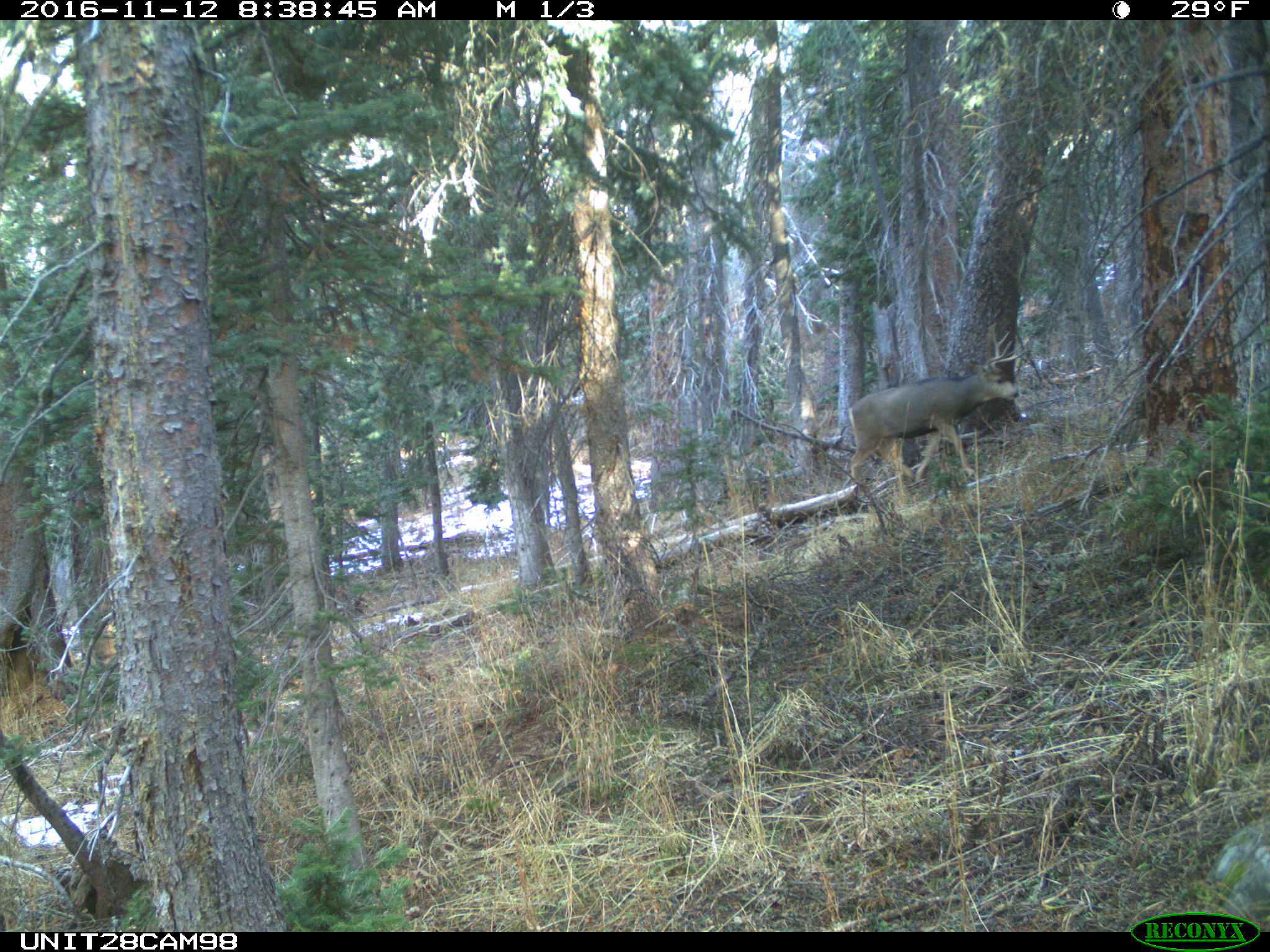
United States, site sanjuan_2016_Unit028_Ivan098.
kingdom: Animalia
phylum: Chordata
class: Mammalia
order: Artiodactyla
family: Cervidae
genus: Odocoileus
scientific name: Odocoileus hemionus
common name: mule deer